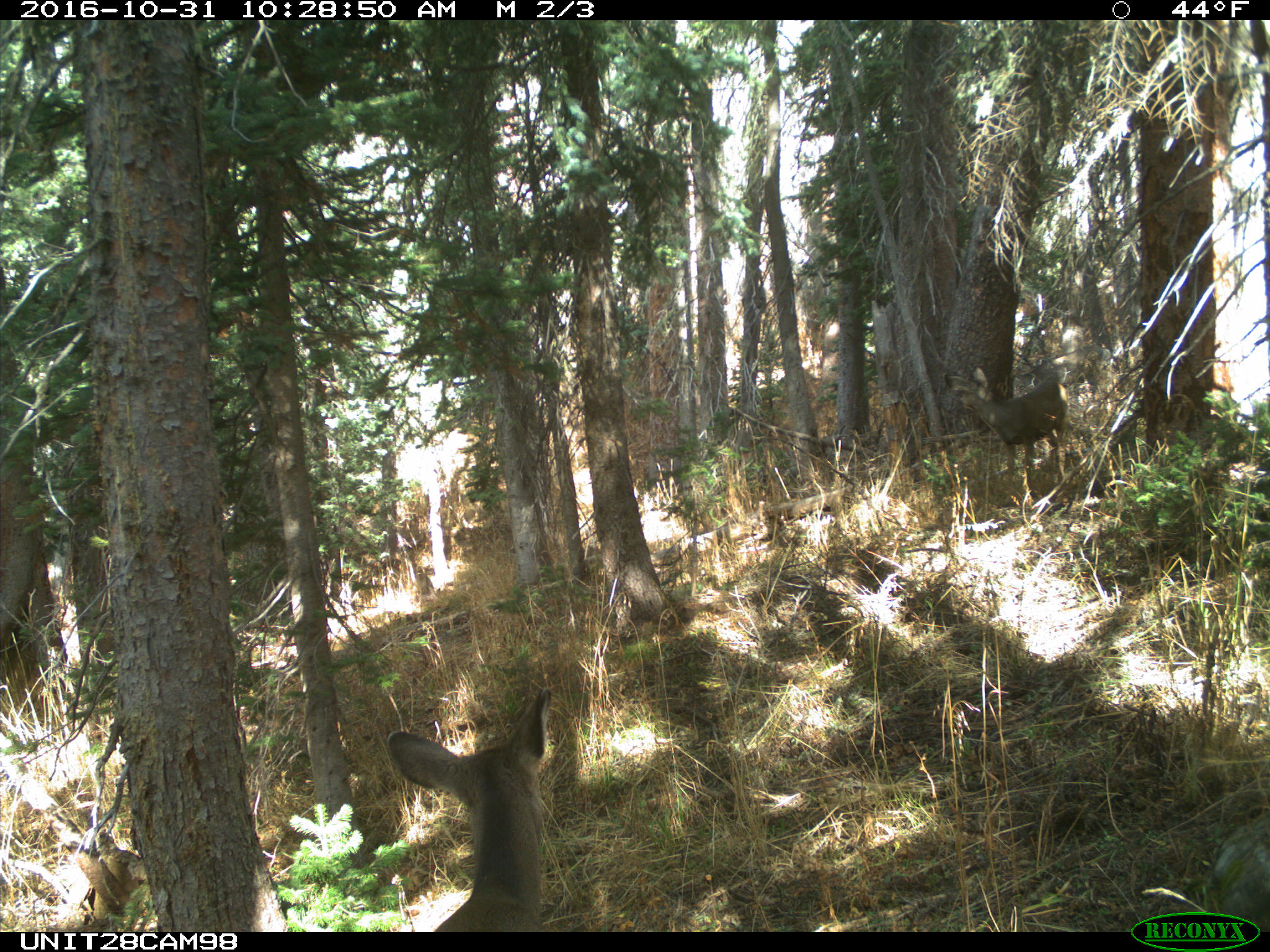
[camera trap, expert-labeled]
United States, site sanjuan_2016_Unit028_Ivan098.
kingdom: Animalia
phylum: Chordata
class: Mammalia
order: Artiodactyla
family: Cervidae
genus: Odocoileus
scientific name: Odocoileus hemionus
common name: mule deer